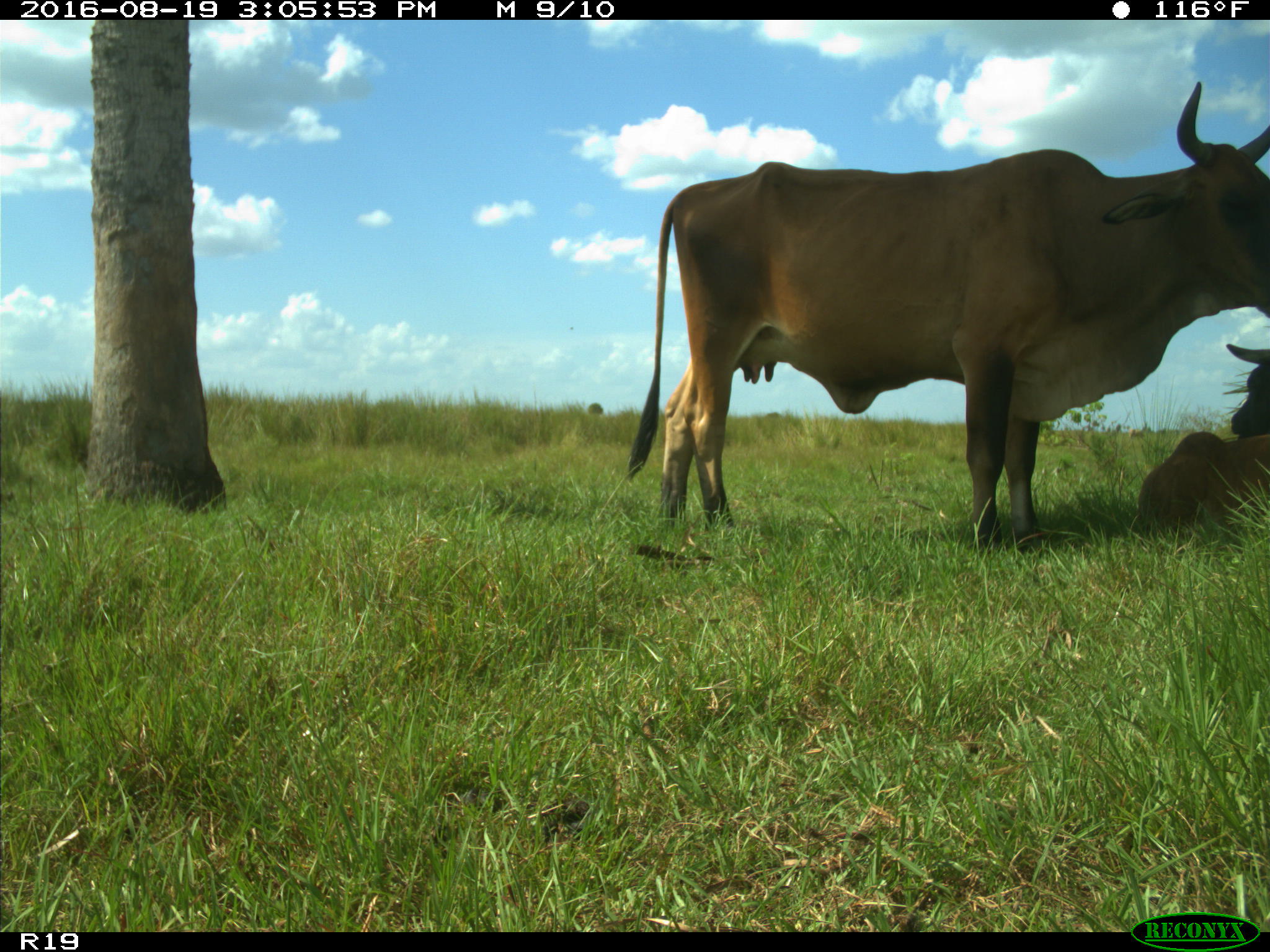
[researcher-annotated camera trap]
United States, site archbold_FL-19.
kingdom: Animalia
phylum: Chordata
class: Mammalia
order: Artiodactyla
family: Bovidae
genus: Bos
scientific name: Bos taurus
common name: domestic cow